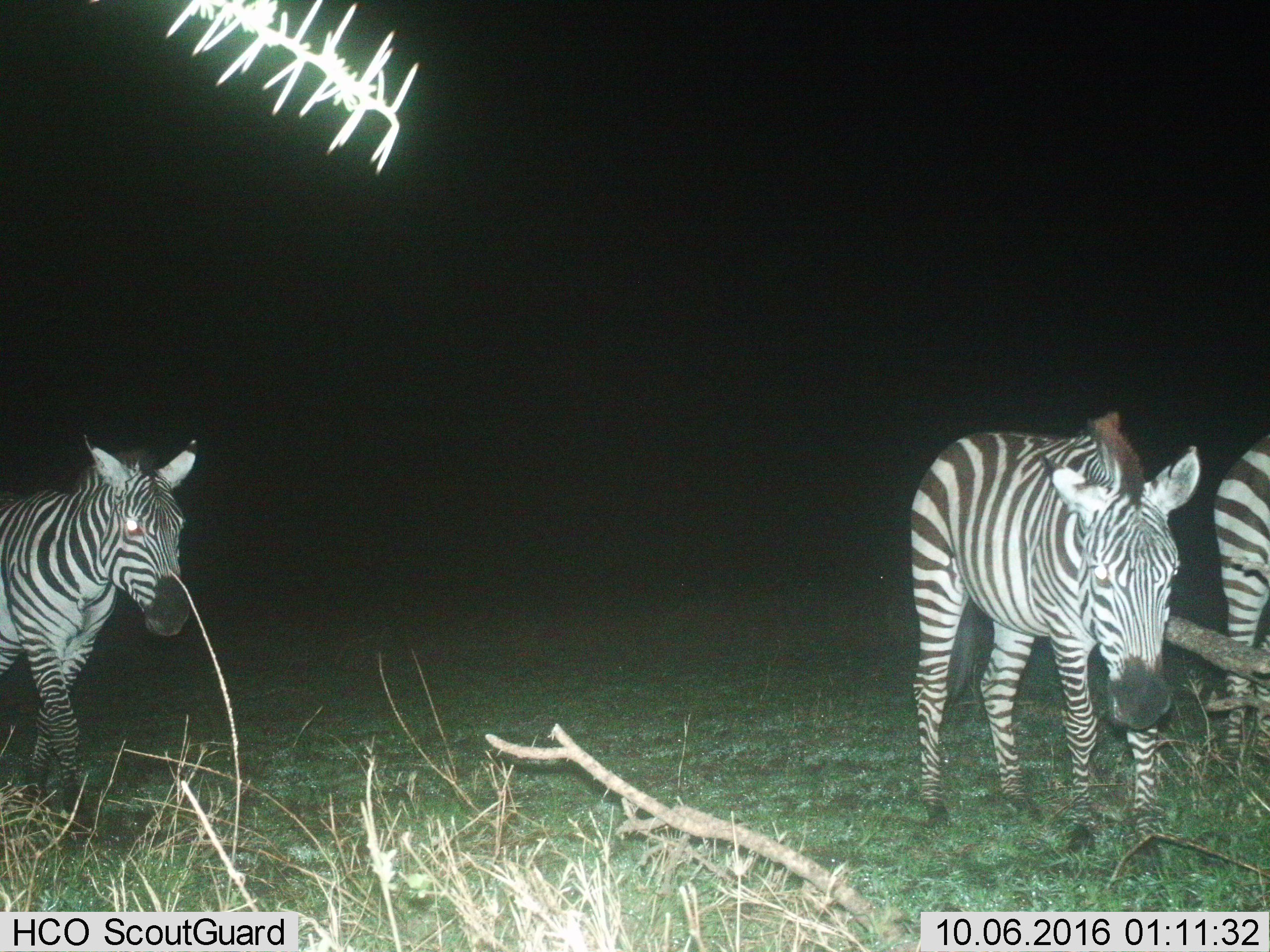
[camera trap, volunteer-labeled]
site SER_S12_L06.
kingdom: Animalia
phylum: Chordata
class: Mammalia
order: Perissodactyla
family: Equidae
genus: Equus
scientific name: Equus quagga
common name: plains zebra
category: zebraplains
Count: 3.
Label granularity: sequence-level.